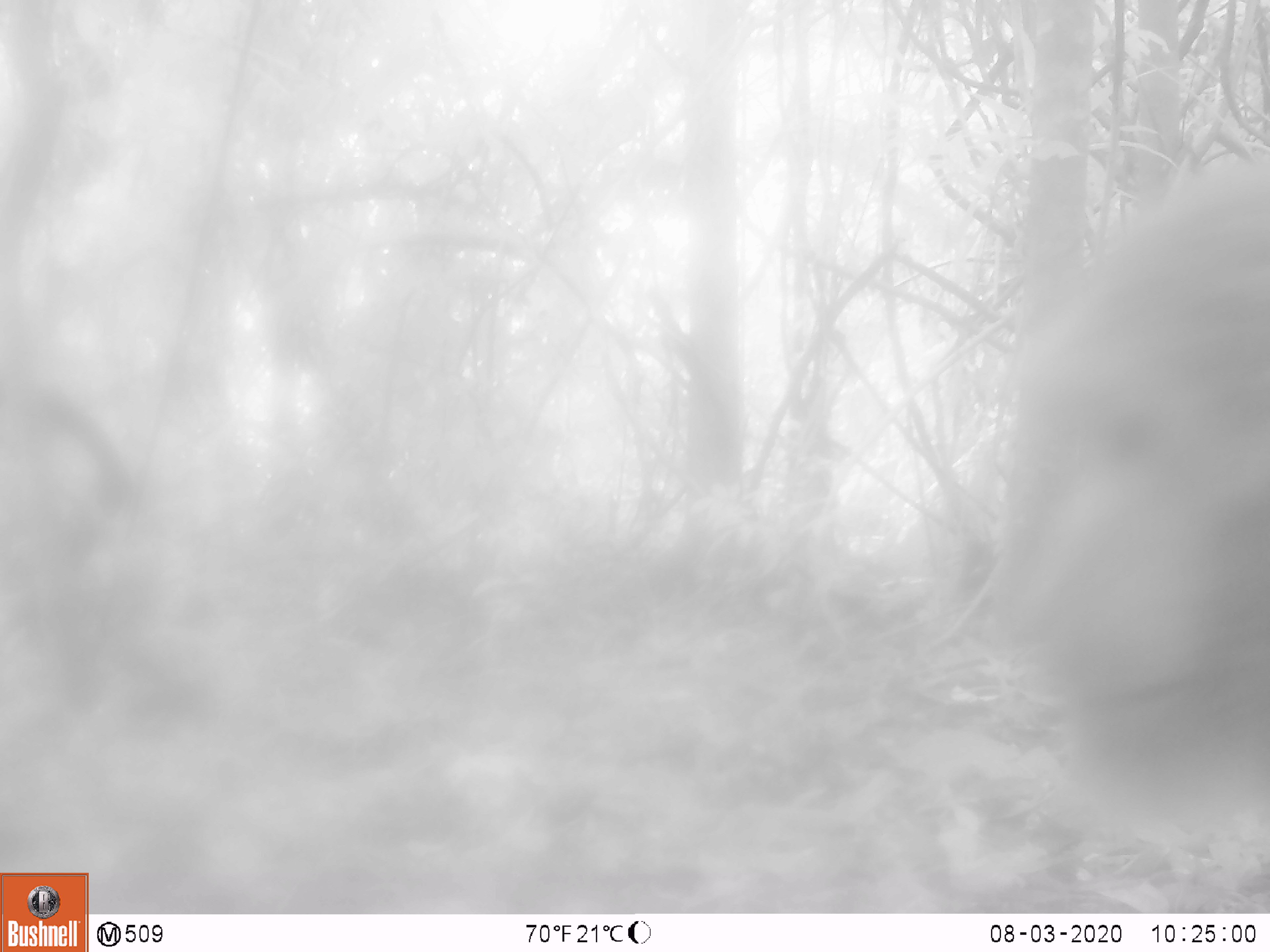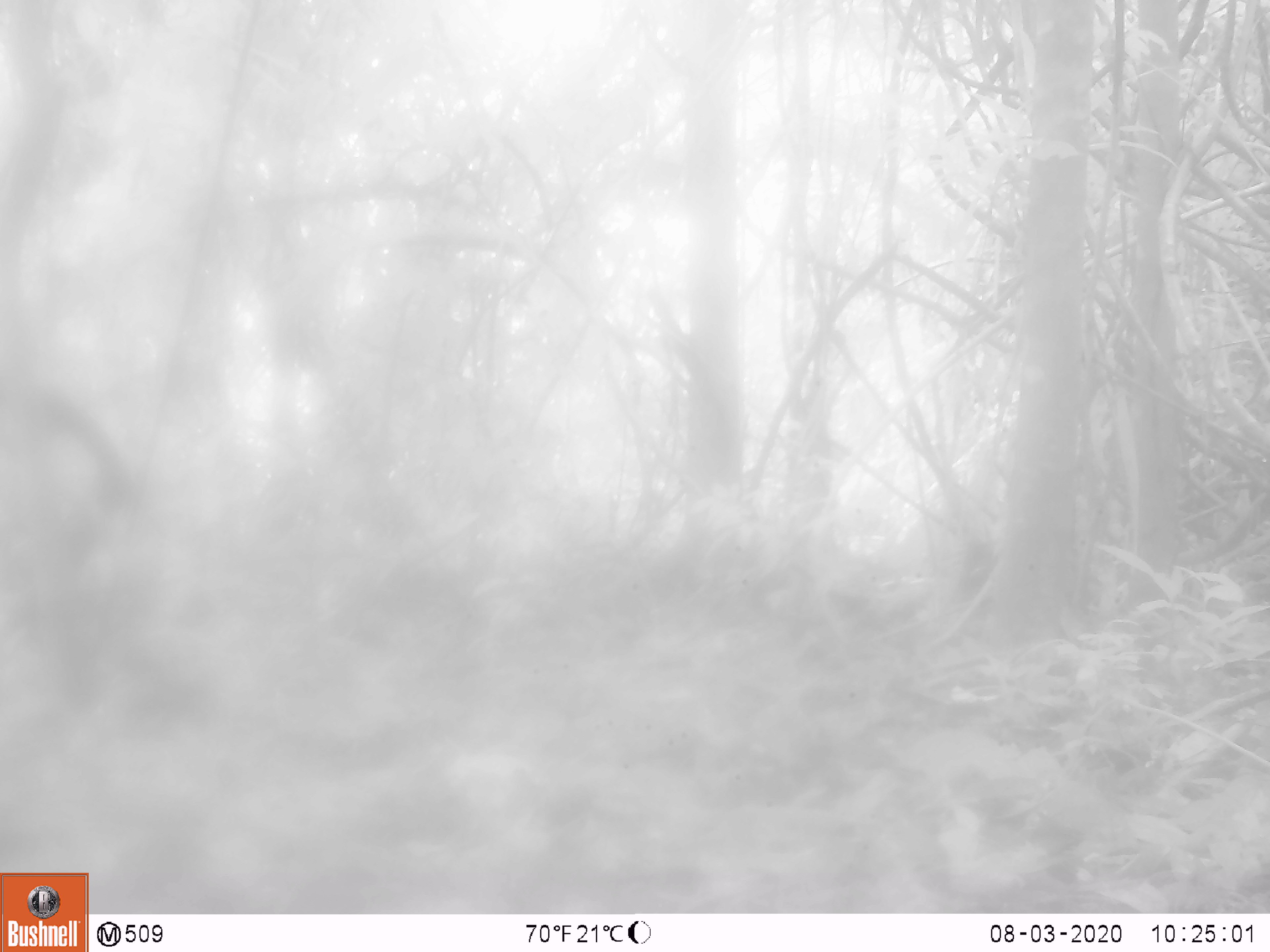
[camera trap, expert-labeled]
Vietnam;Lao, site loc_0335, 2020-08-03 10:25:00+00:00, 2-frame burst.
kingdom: Animalia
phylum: Chordata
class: Mammalia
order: Primates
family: Cercopithecidae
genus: Macaca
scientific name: Macaca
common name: macaque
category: unidentified macaque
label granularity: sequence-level